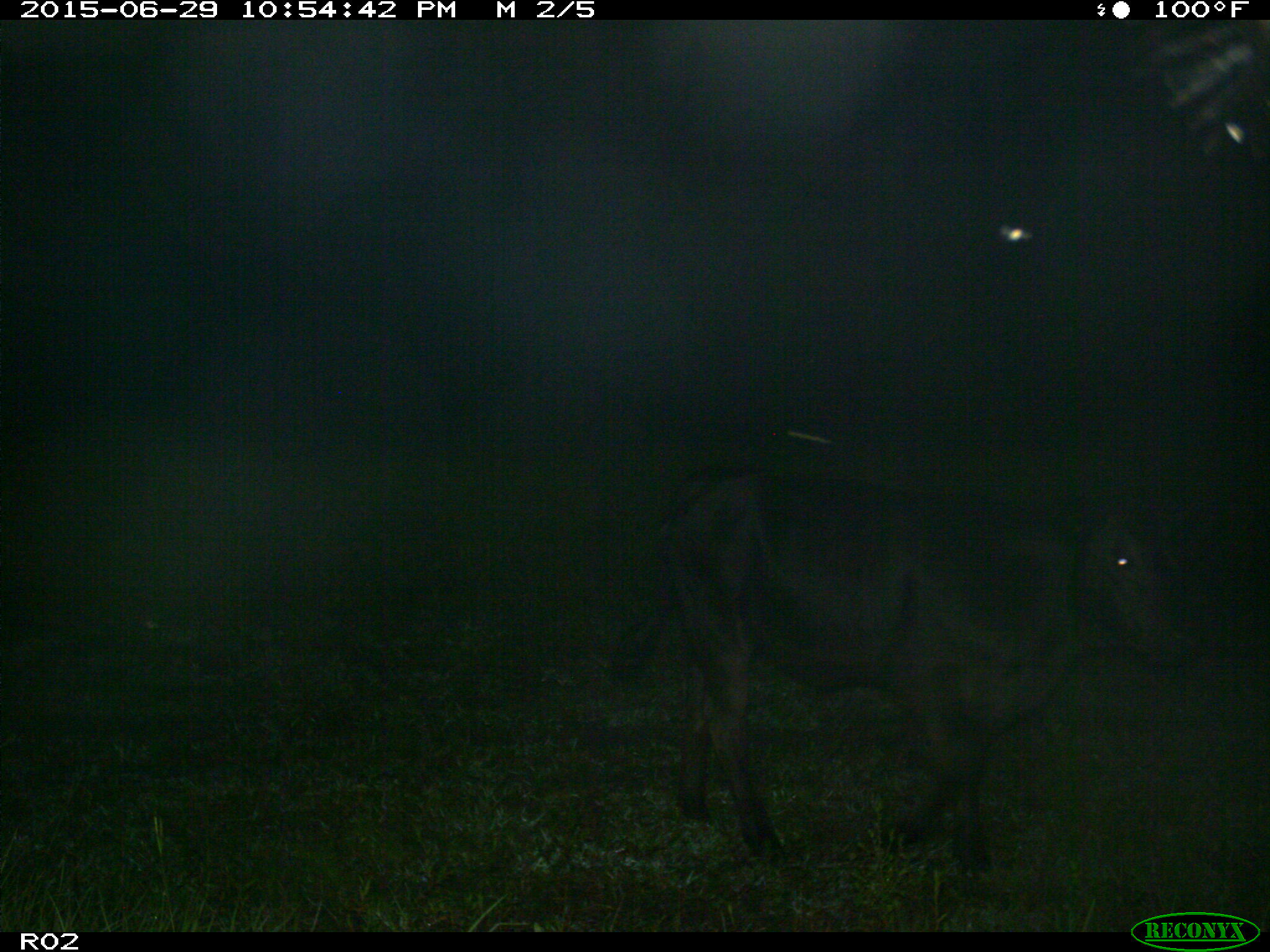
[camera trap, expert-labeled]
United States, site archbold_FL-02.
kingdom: Animalia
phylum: Chordata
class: Mammalia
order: Artiodactyla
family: Bovidae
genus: Bos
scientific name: Bos taurus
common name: domestic cow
Bos taurus (domestic cow).